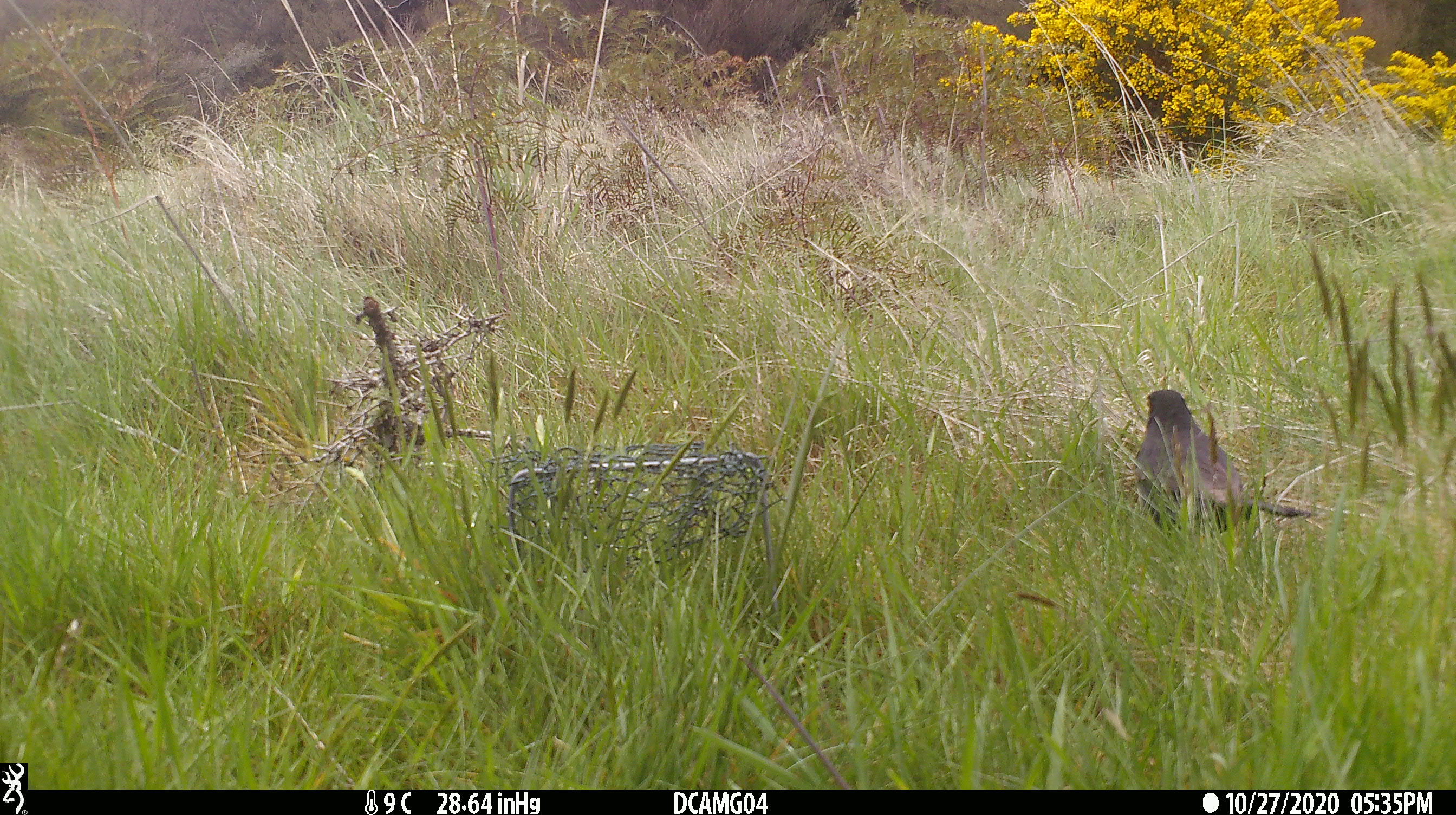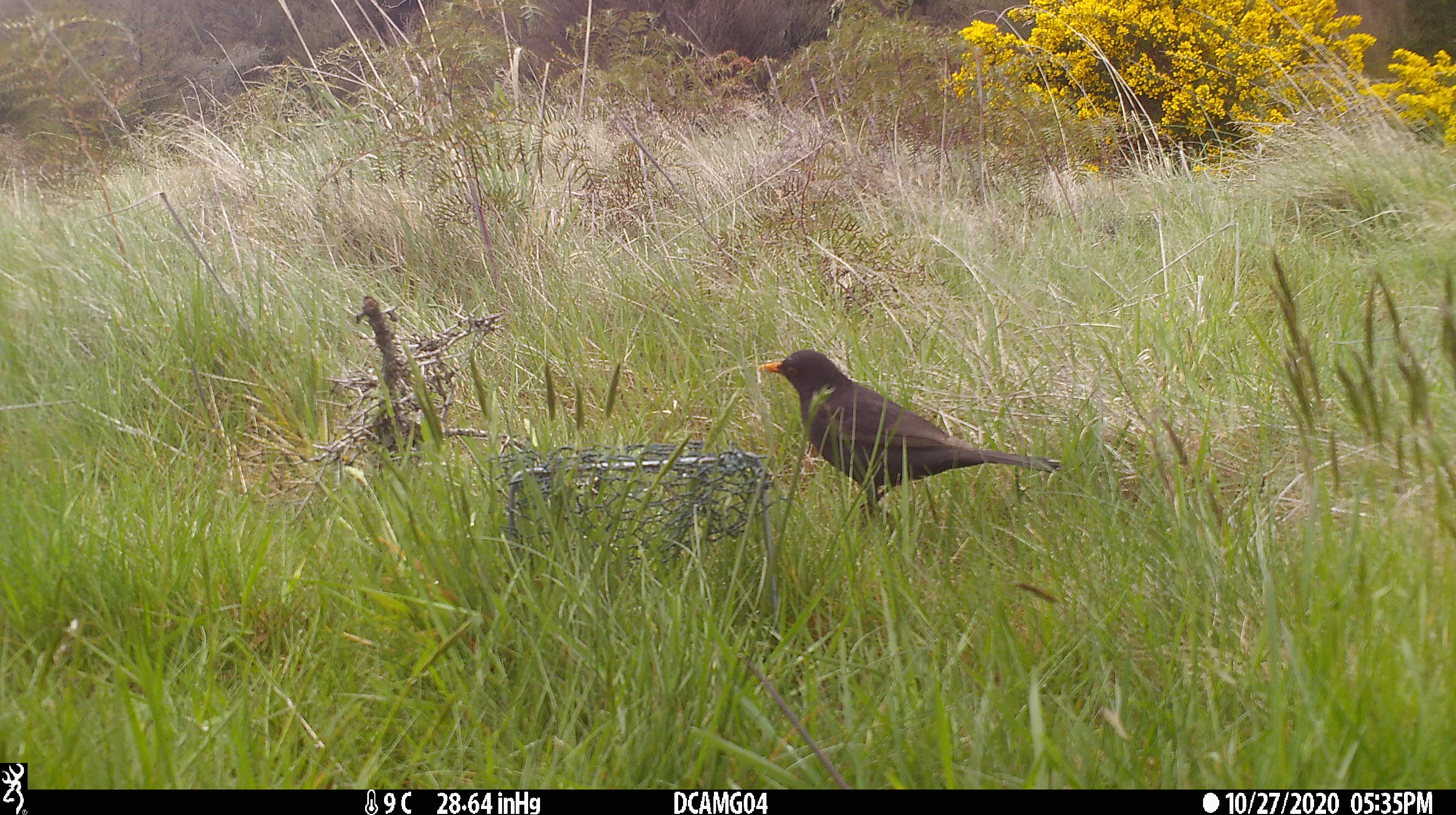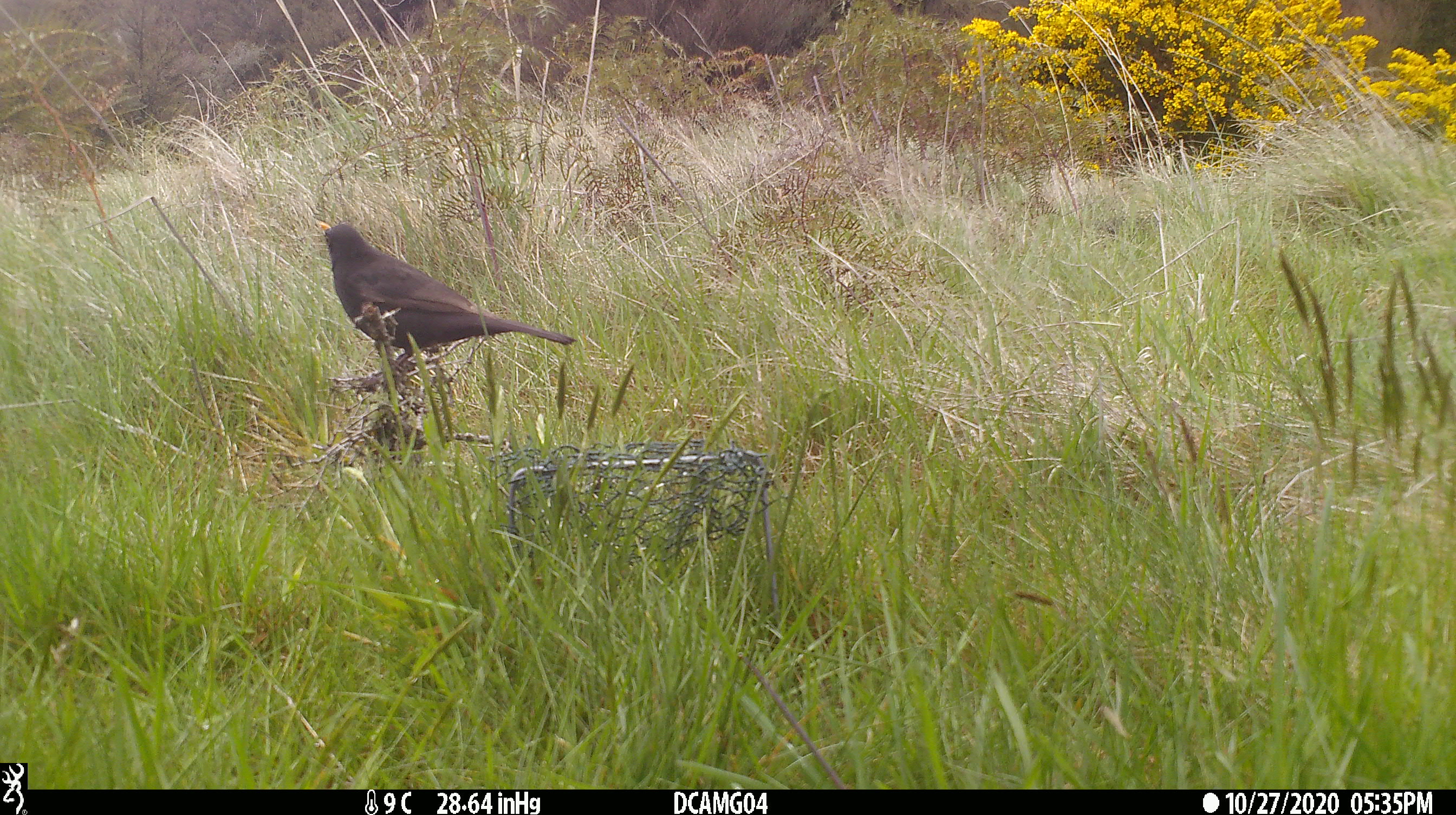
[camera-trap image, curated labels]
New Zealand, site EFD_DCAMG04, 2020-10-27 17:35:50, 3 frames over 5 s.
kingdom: Animalia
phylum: Chordata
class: Aves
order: Passeriformes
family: Turdidae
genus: Turdus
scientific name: Turdus merula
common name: eurasian blackbird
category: blackbird